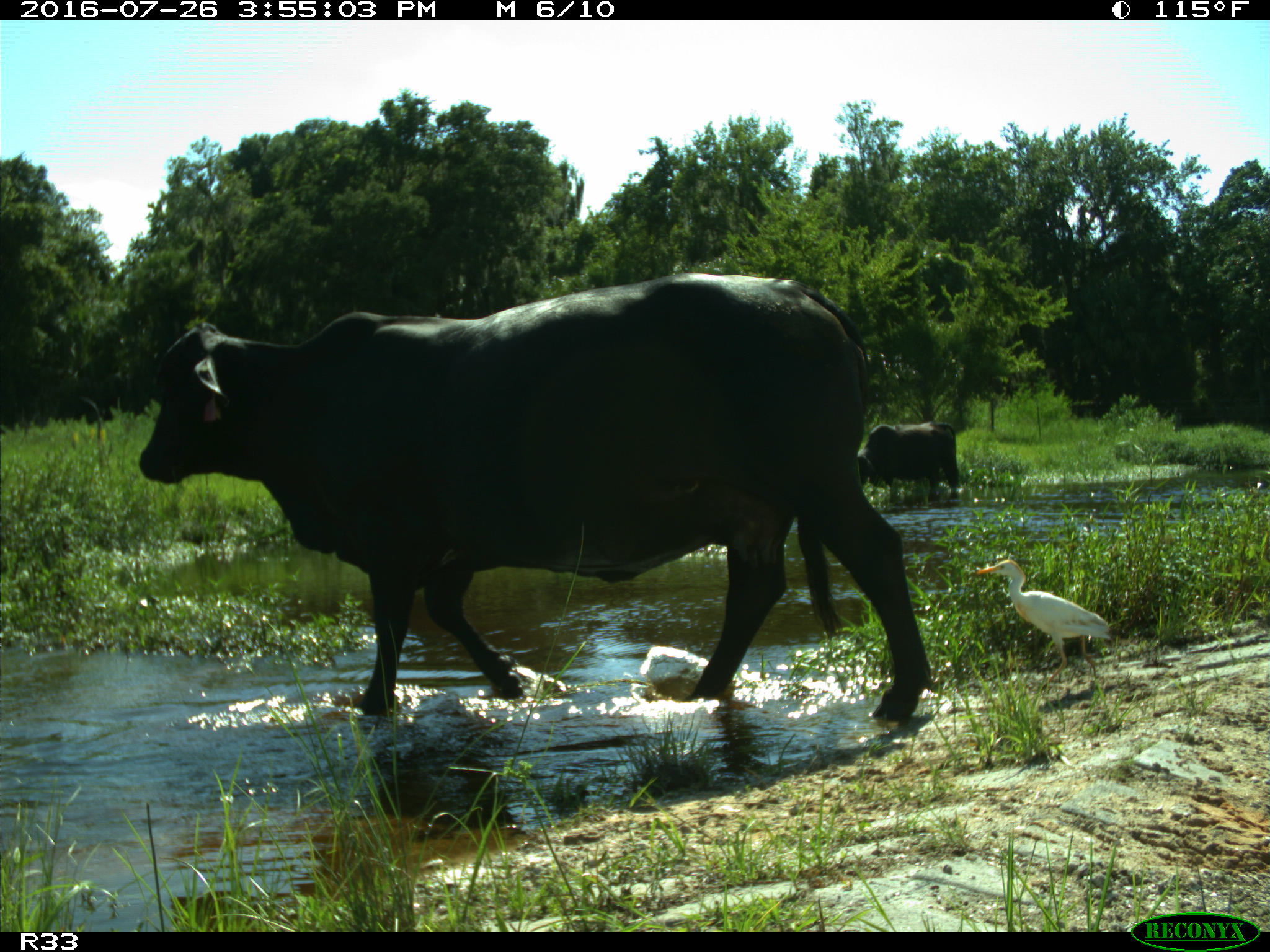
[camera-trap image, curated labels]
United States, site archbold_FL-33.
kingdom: Animalia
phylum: Chordata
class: Mammalia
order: Artiodactyla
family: Bovidae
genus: Bos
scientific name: Bos taurus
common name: domestic cow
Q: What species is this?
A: Bos taurus (domestic cow).